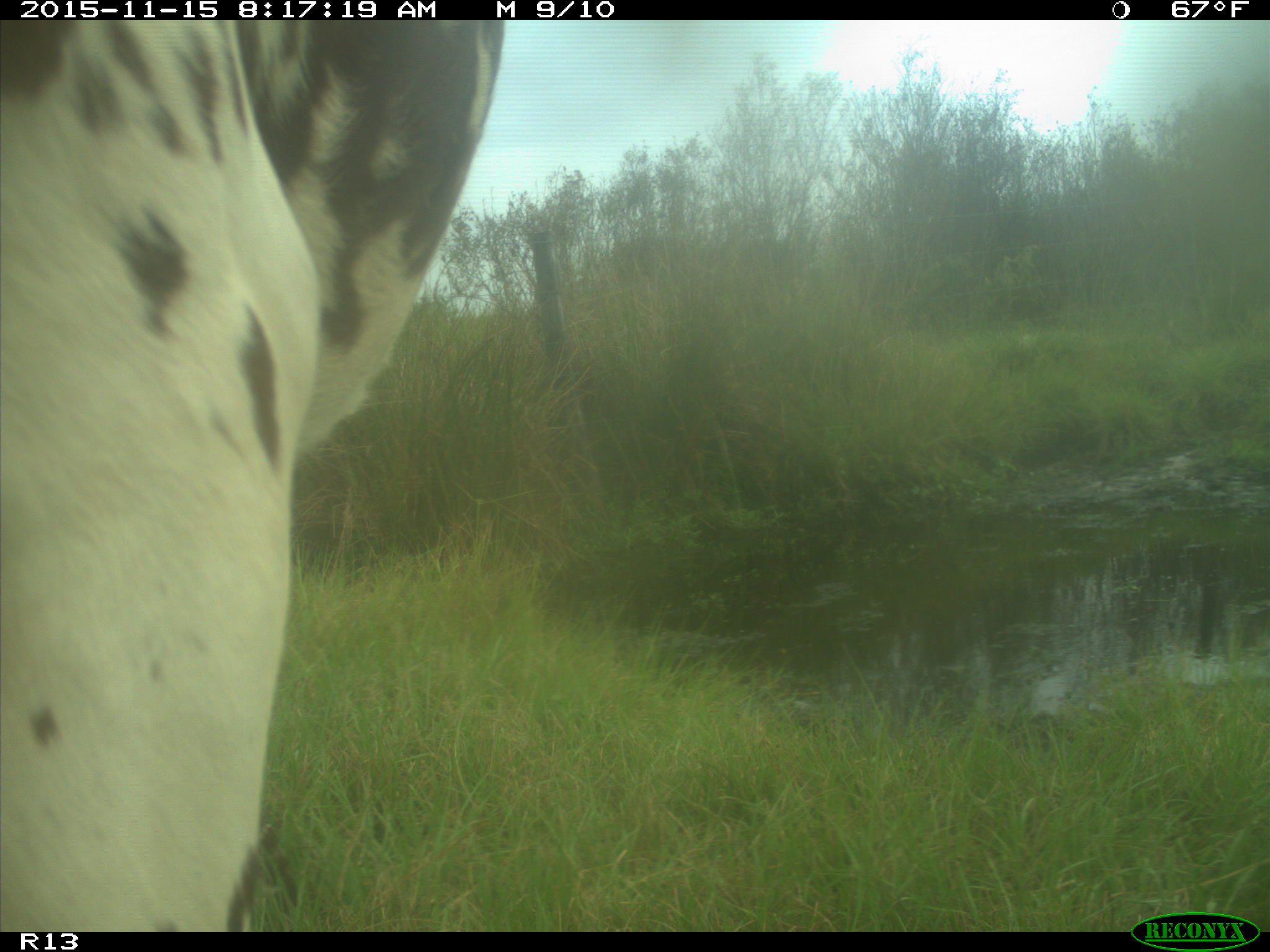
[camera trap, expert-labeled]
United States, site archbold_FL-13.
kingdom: Animalia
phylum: Chordata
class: Mammalia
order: Artiodactyla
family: Bovidae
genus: Bos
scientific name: Bos taurus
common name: domestic cow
Bos taurus (domestic cow).